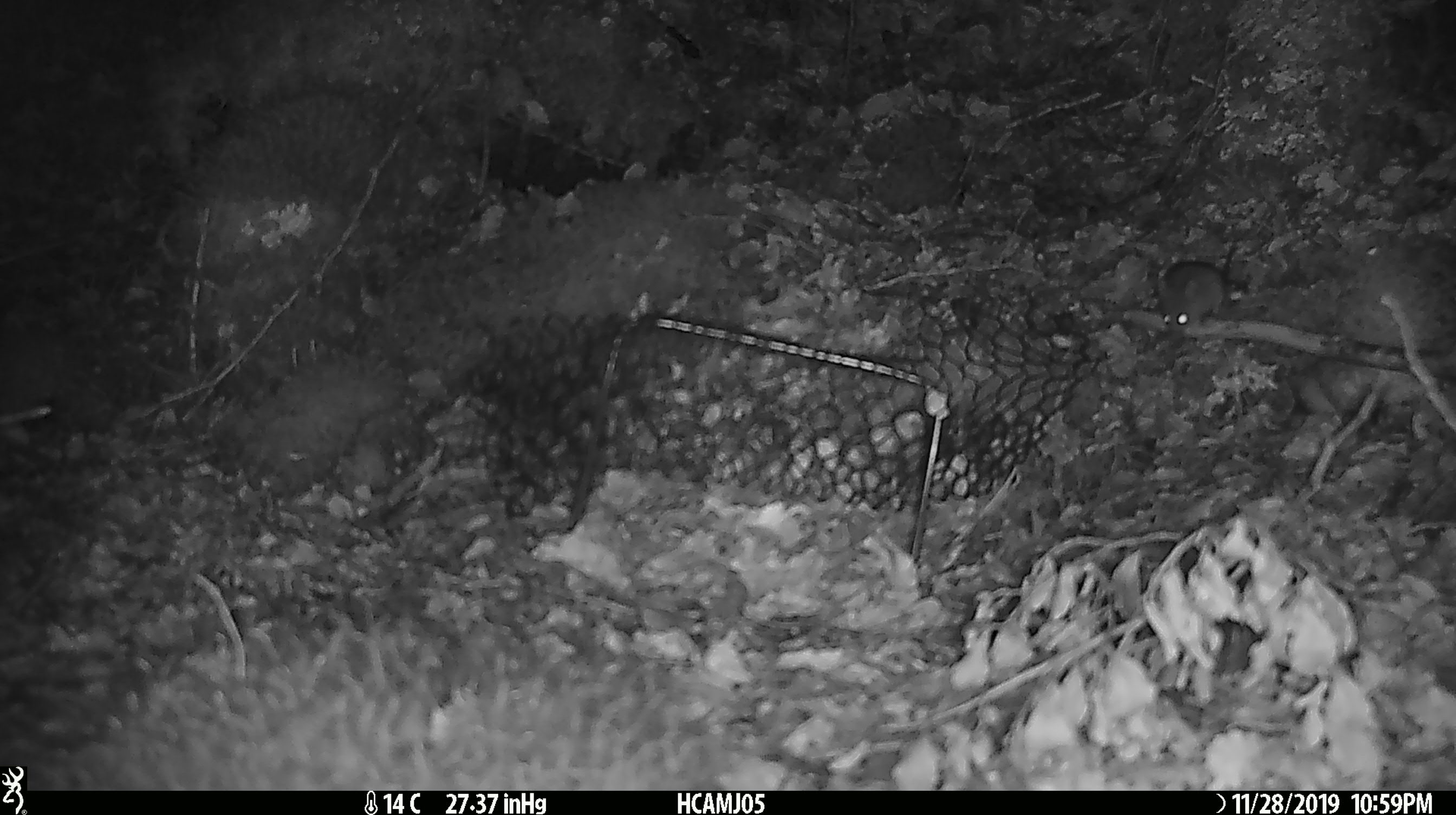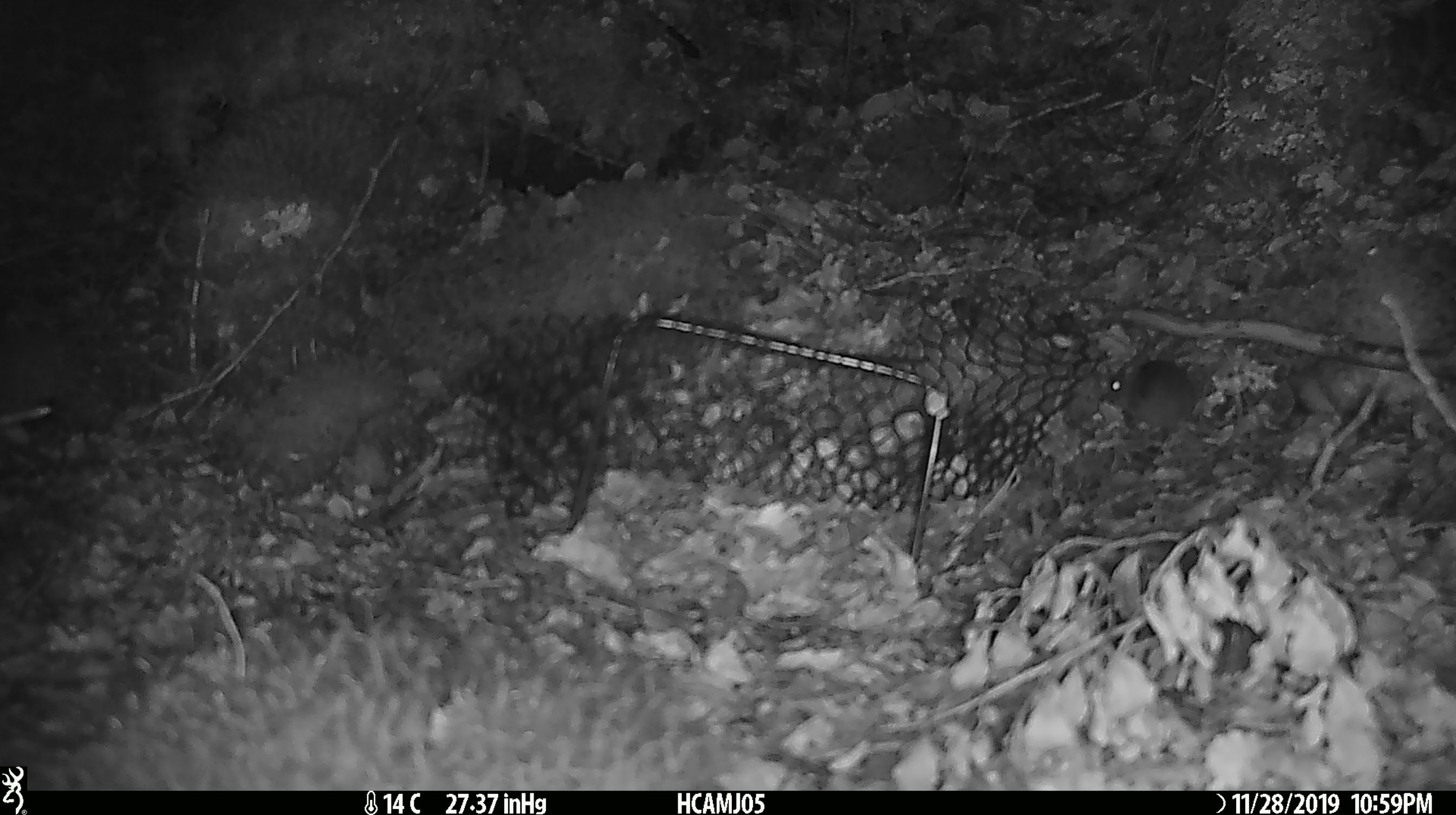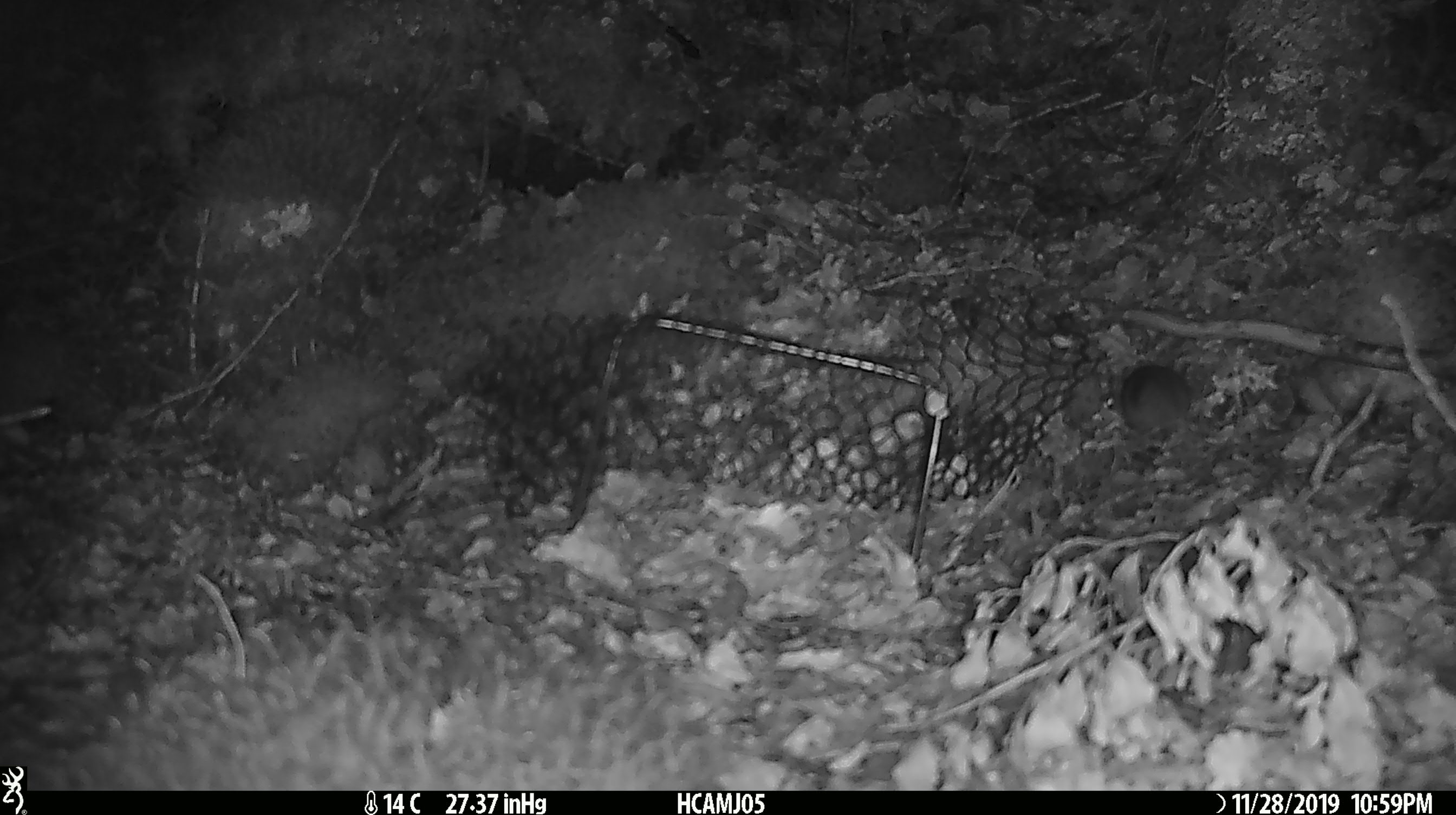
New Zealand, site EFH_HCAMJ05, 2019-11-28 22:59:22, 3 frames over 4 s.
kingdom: Animalia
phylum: Chordata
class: Mammalia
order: Rodentia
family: Muridae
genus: Mus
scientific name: Mus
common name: mouse